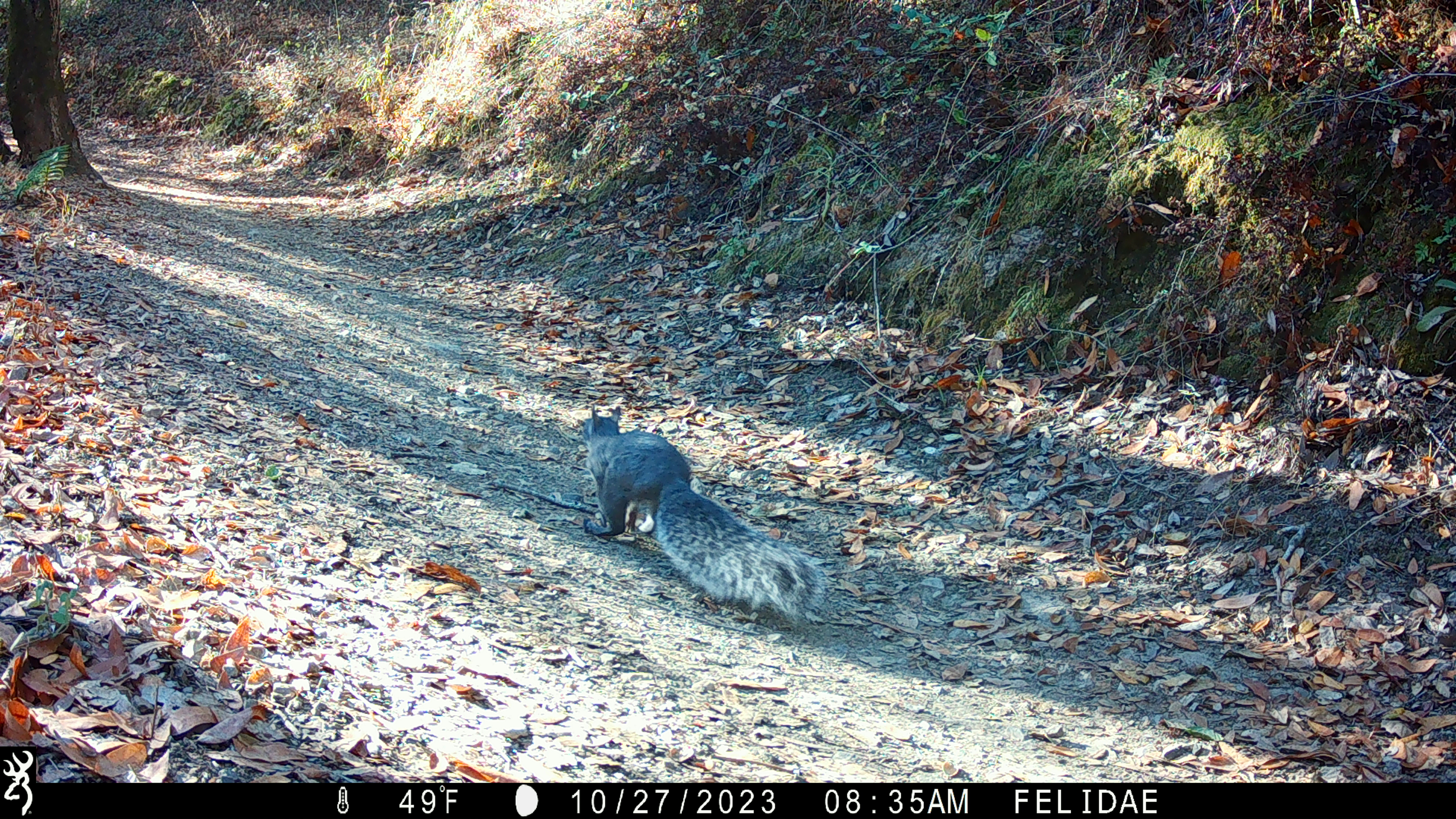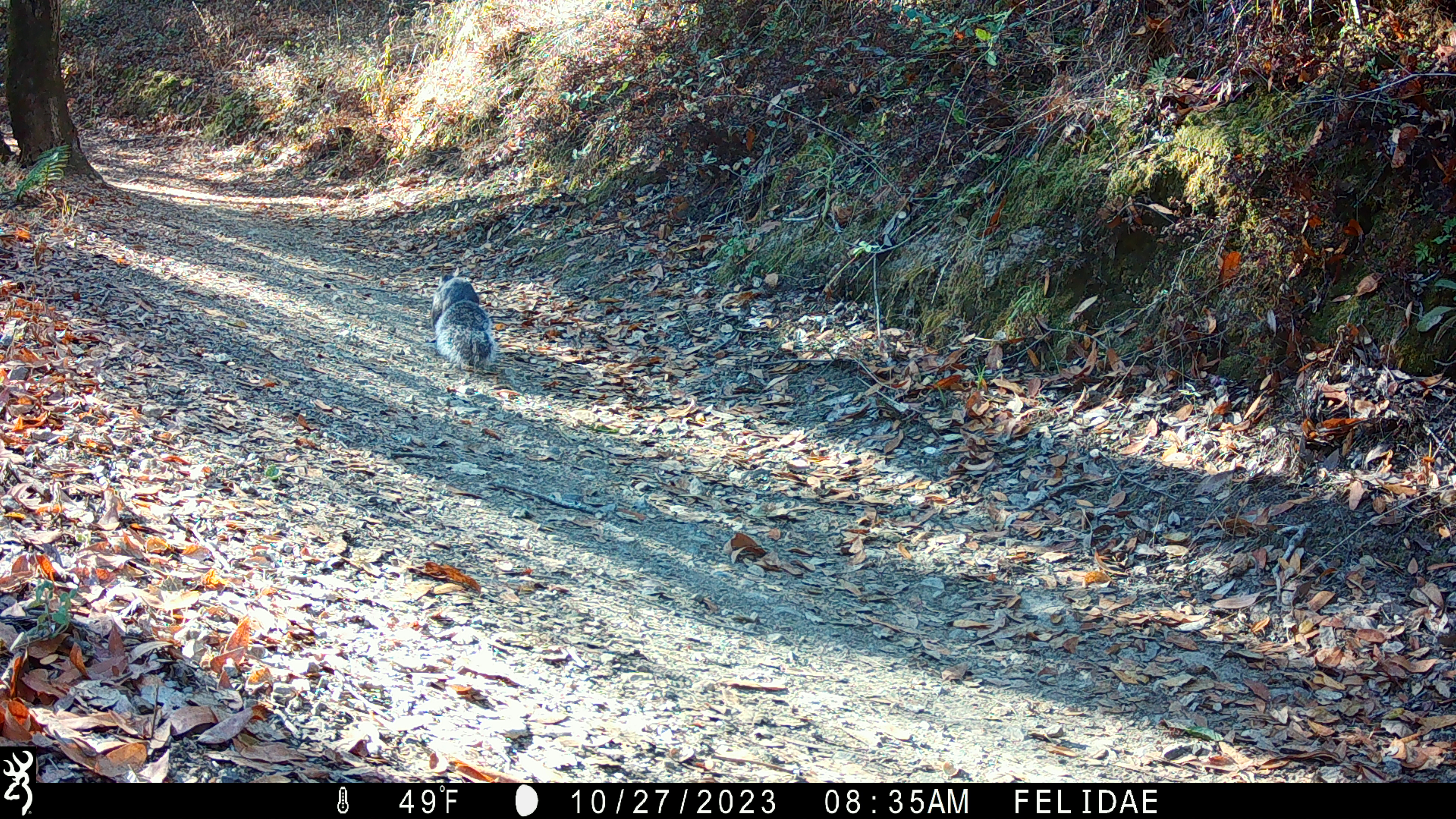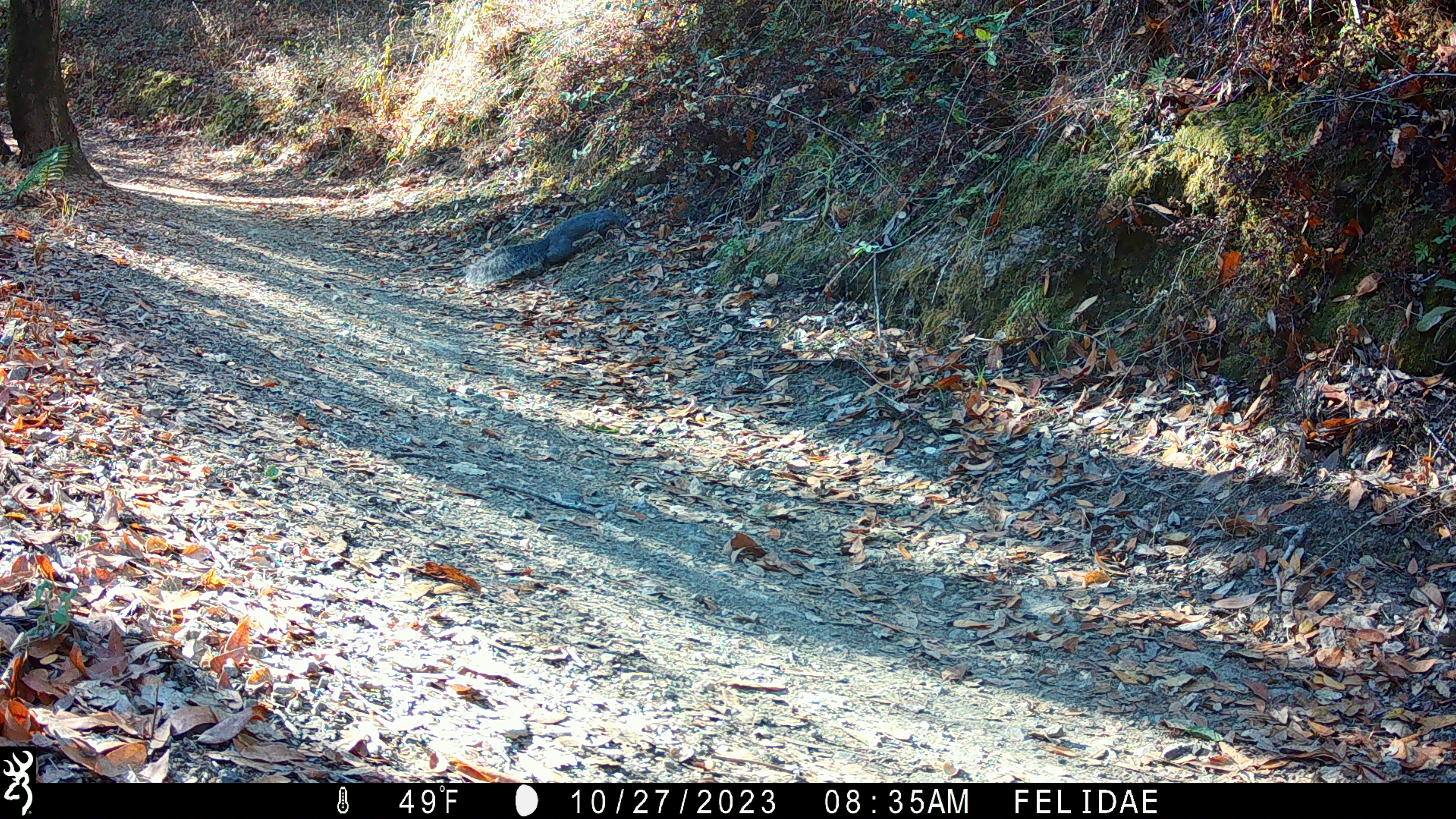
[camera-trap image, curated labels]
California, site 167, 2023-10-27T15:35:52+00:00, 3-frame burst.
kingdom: Animalia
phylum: Chordata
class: Mammalia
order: Rodentia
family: Sciuridae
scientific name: Sciuridae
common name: squirrel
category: unknown squirrel